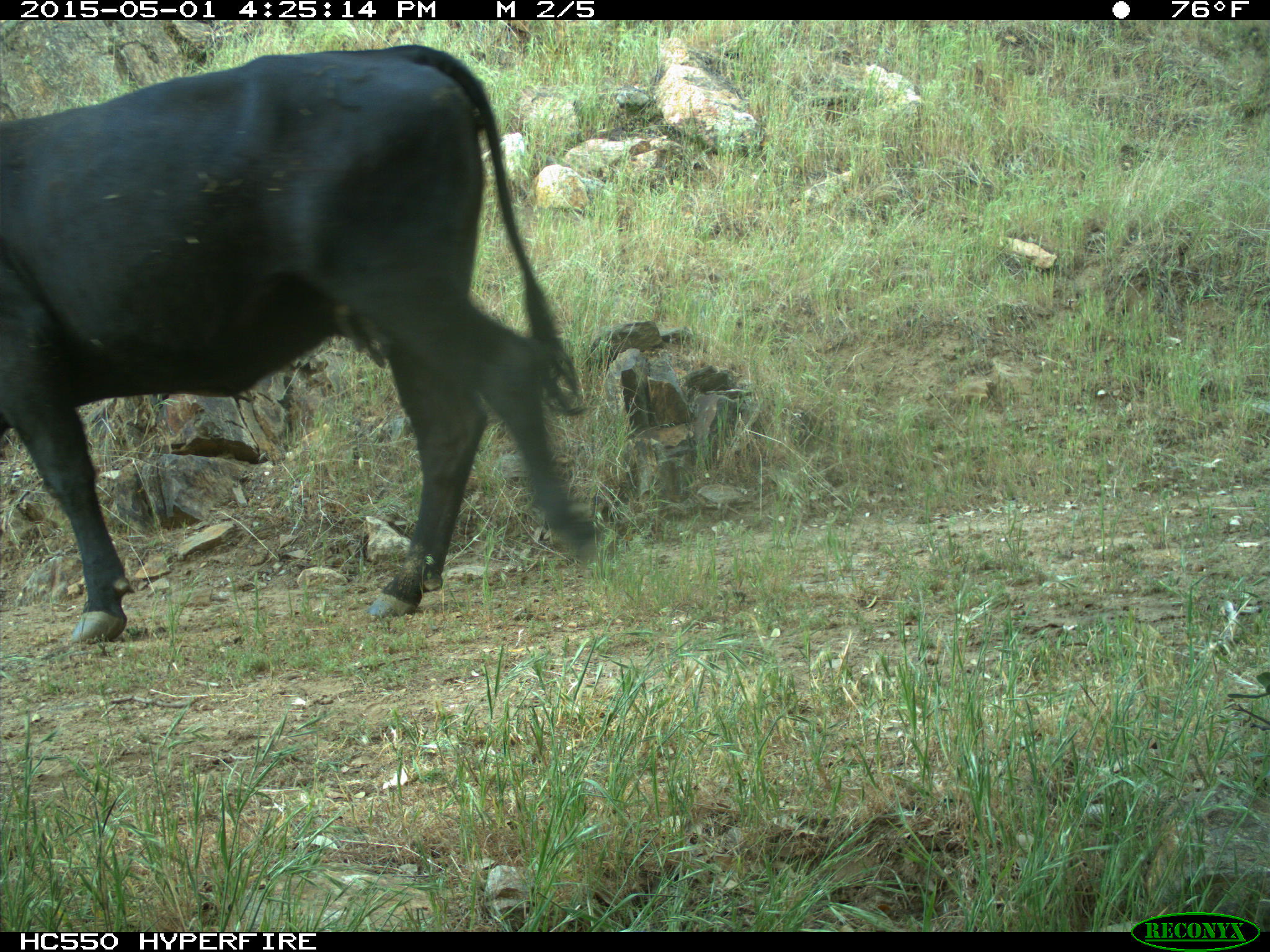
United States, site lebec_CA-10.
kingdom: Animalia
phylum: Chordata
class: Mammalia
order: Artiodactyla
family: Bovidae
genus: Bos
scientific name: Bos taurus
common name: domestic cow